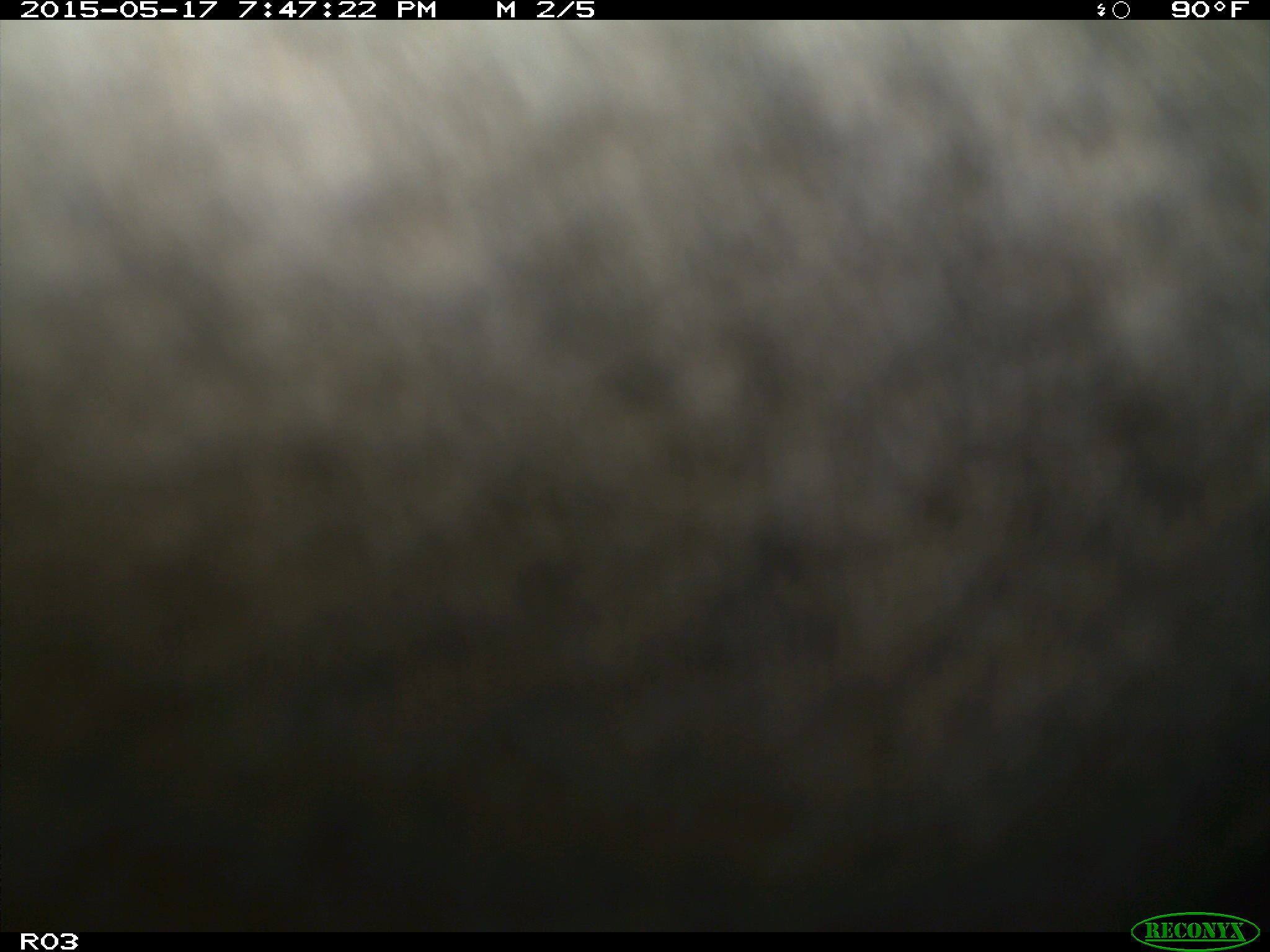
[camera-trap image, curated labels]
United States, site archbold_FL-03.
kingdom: Animalia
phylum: Chordata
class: Mammalia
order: Artiodactyla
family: Bovidae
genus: Bos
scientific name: Bos taurus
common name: domestic cow